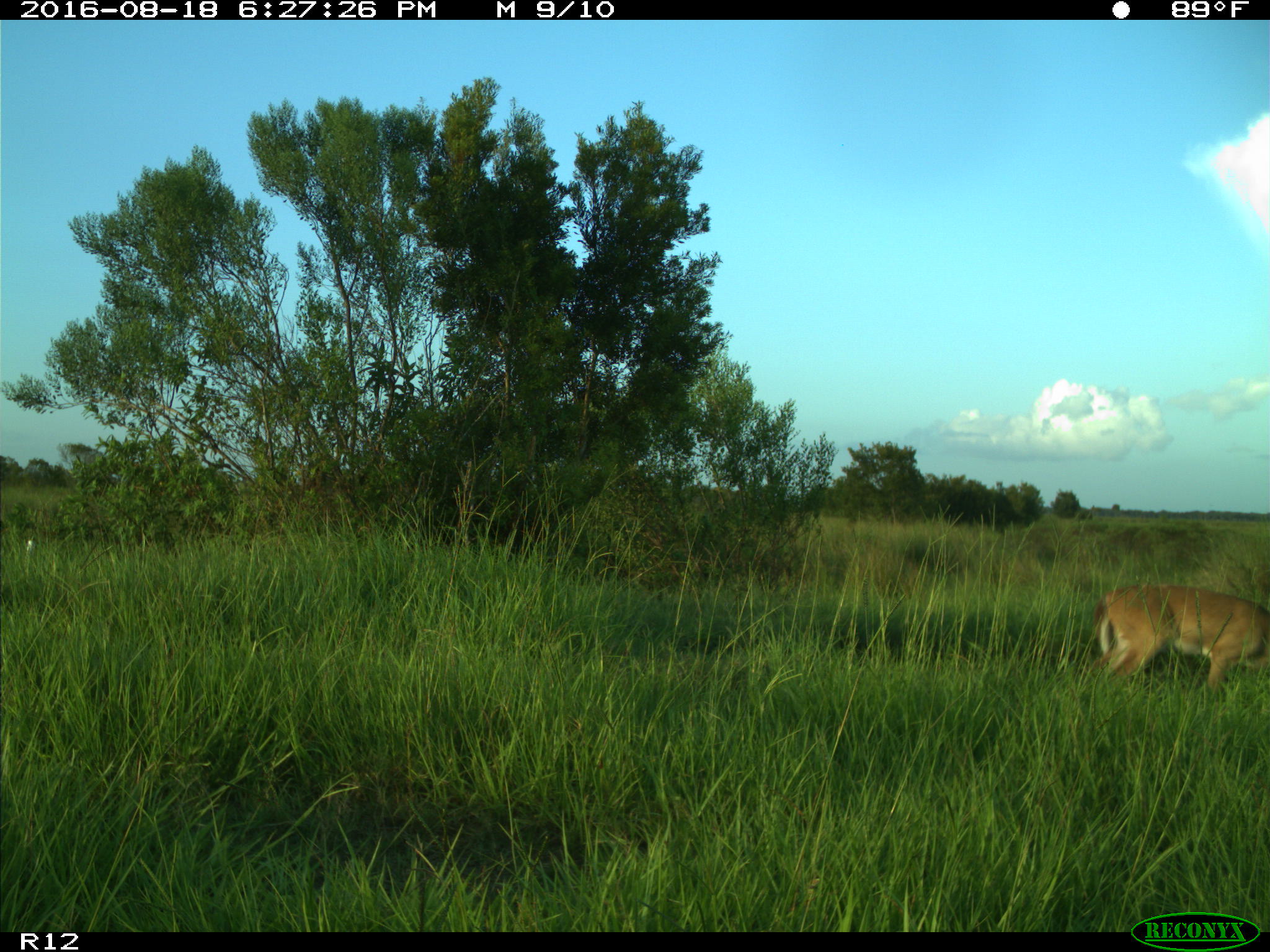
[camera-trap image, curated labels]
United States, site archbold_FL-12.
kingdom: Animalia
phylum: Chordata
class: Mammalia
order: Artiodactyla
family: Cervidae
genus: Odocoileus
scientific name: Odocoileus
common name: deer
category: unidentified deer